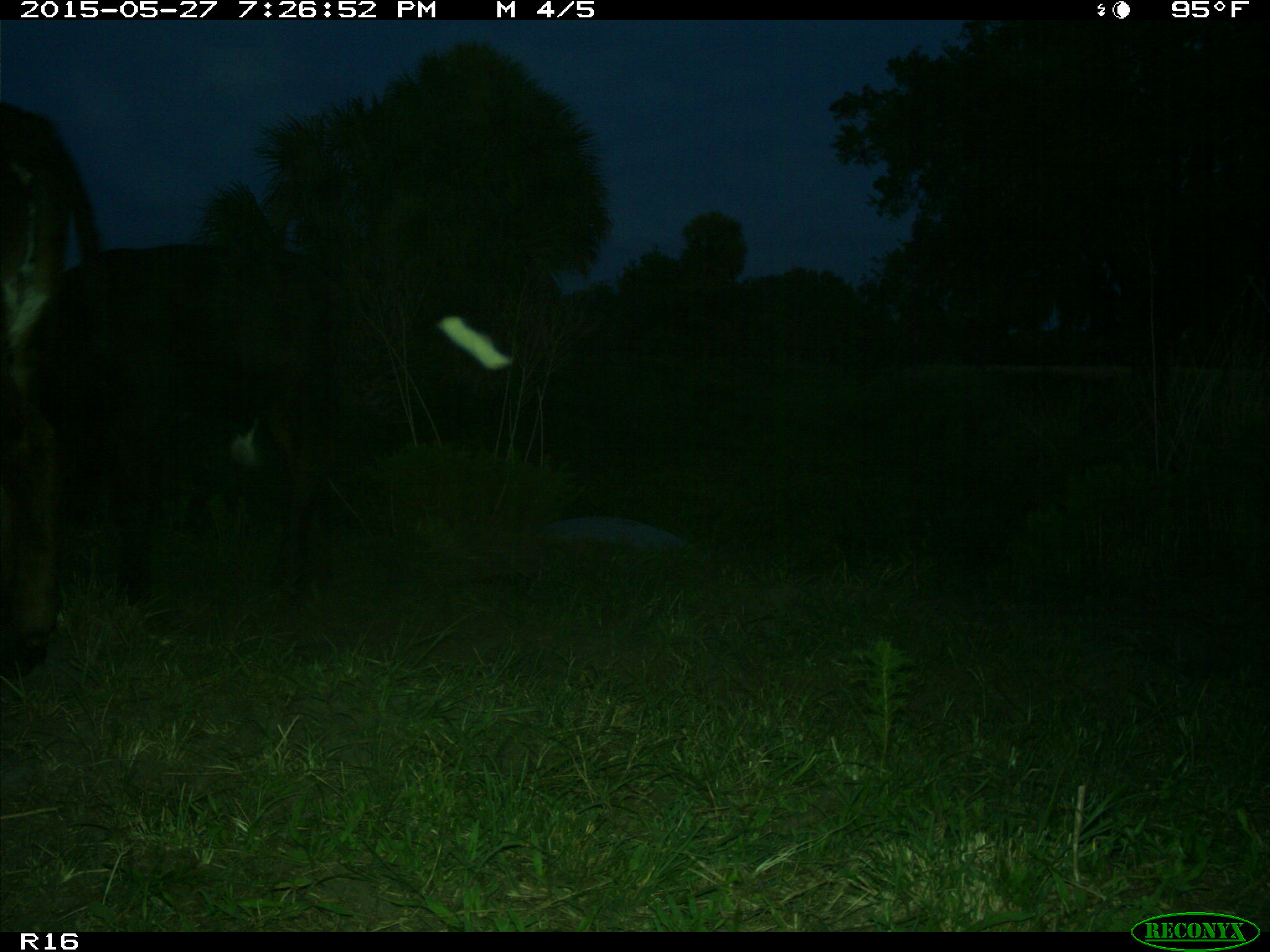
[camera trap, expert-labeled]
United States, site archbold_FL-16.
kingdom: Animalia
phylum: Chordata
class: Mammalia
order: Artiodactyla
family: Bovidae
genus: Bos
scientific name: Bos taurus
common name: domestic cow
Bos taurus (domestic cow).